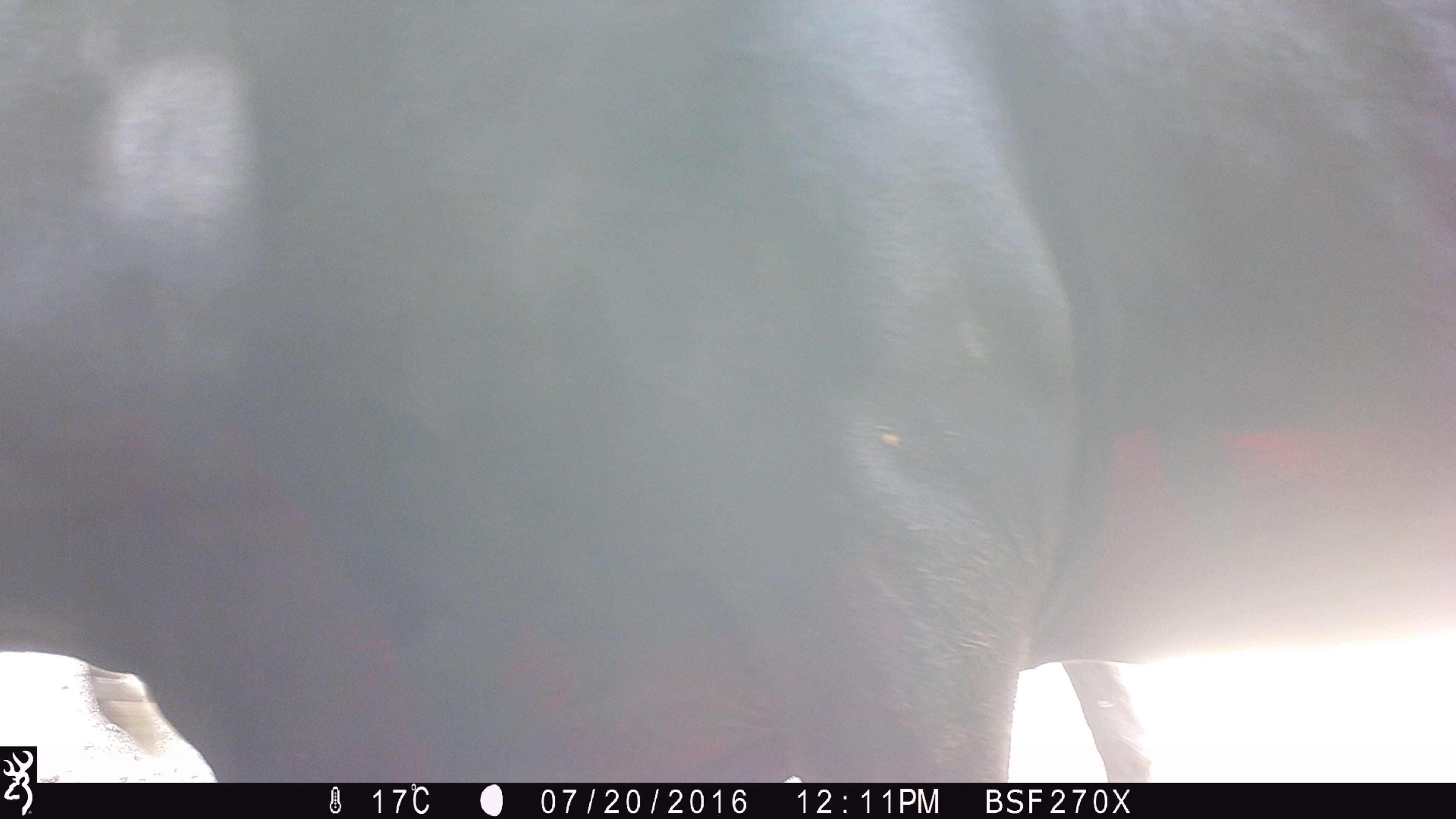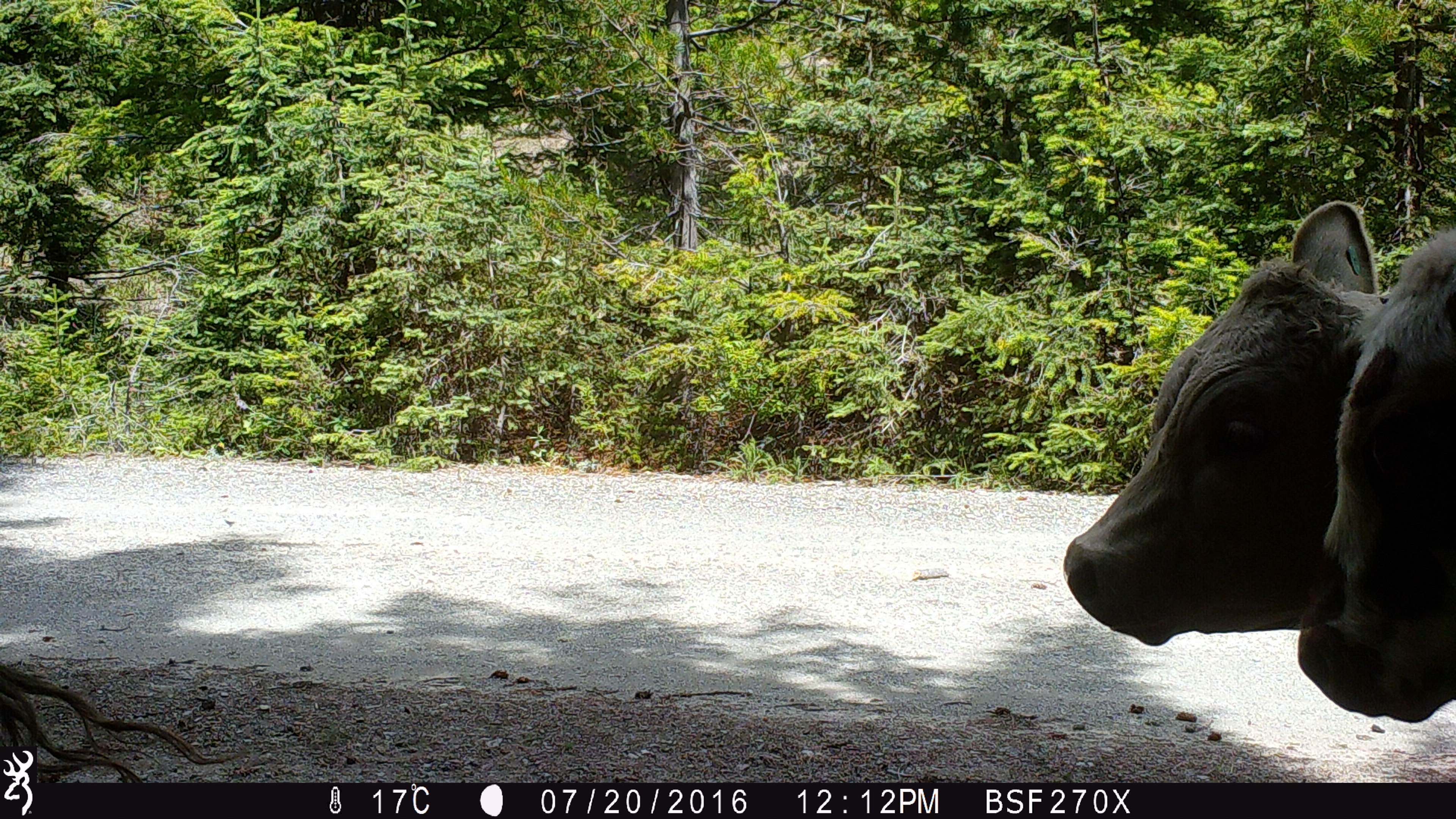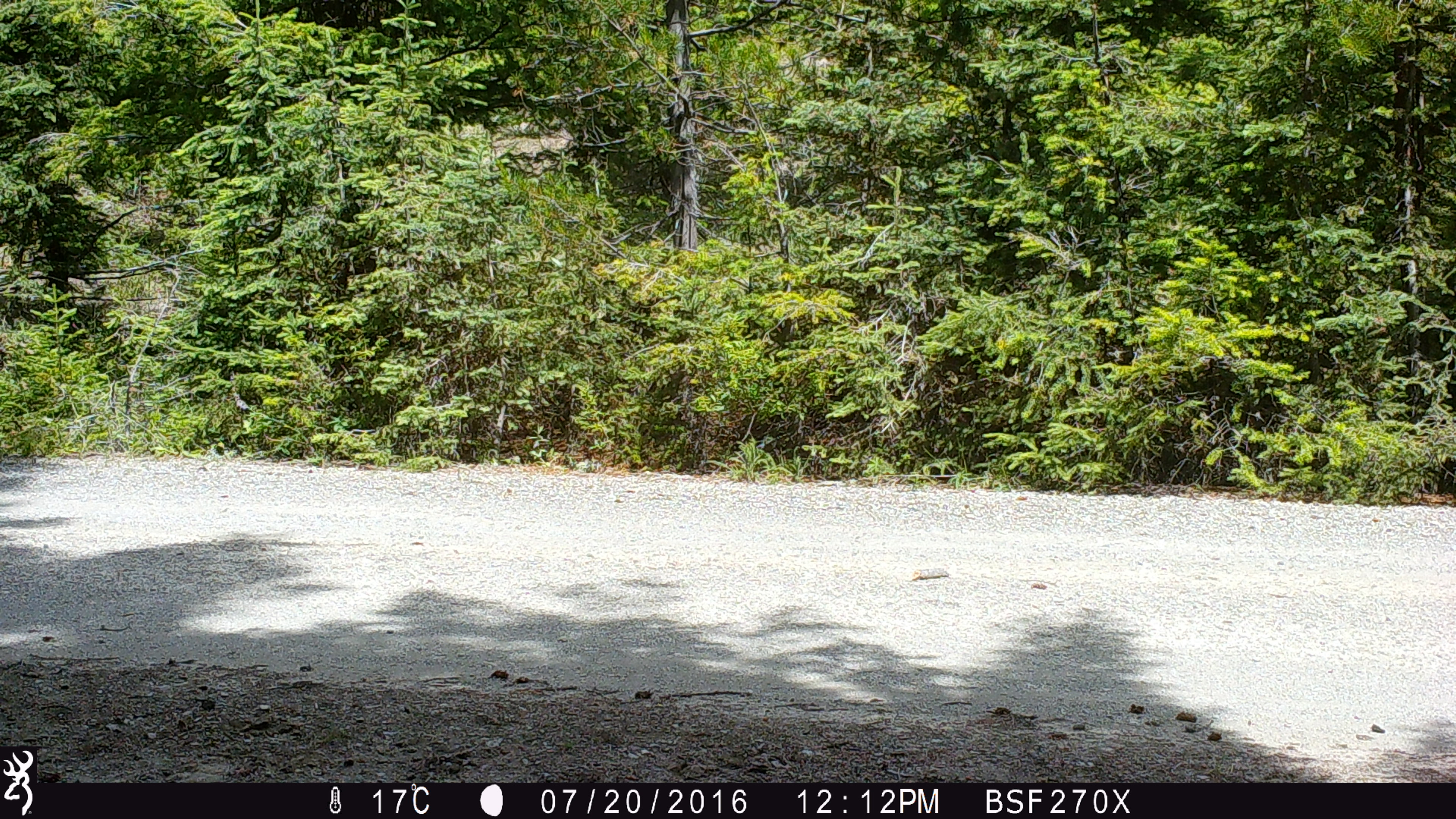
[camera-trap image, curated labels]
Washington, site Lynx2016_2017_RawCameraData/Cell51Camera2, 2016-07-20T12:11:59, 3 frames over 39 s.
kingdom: Animalia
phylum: Chordata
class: Mammalia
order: Artiodactyla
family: Bovidae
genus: Bos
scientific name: Bos taurus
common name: domestic cattle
Domestic cattle (Bos taurus). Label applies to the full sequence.